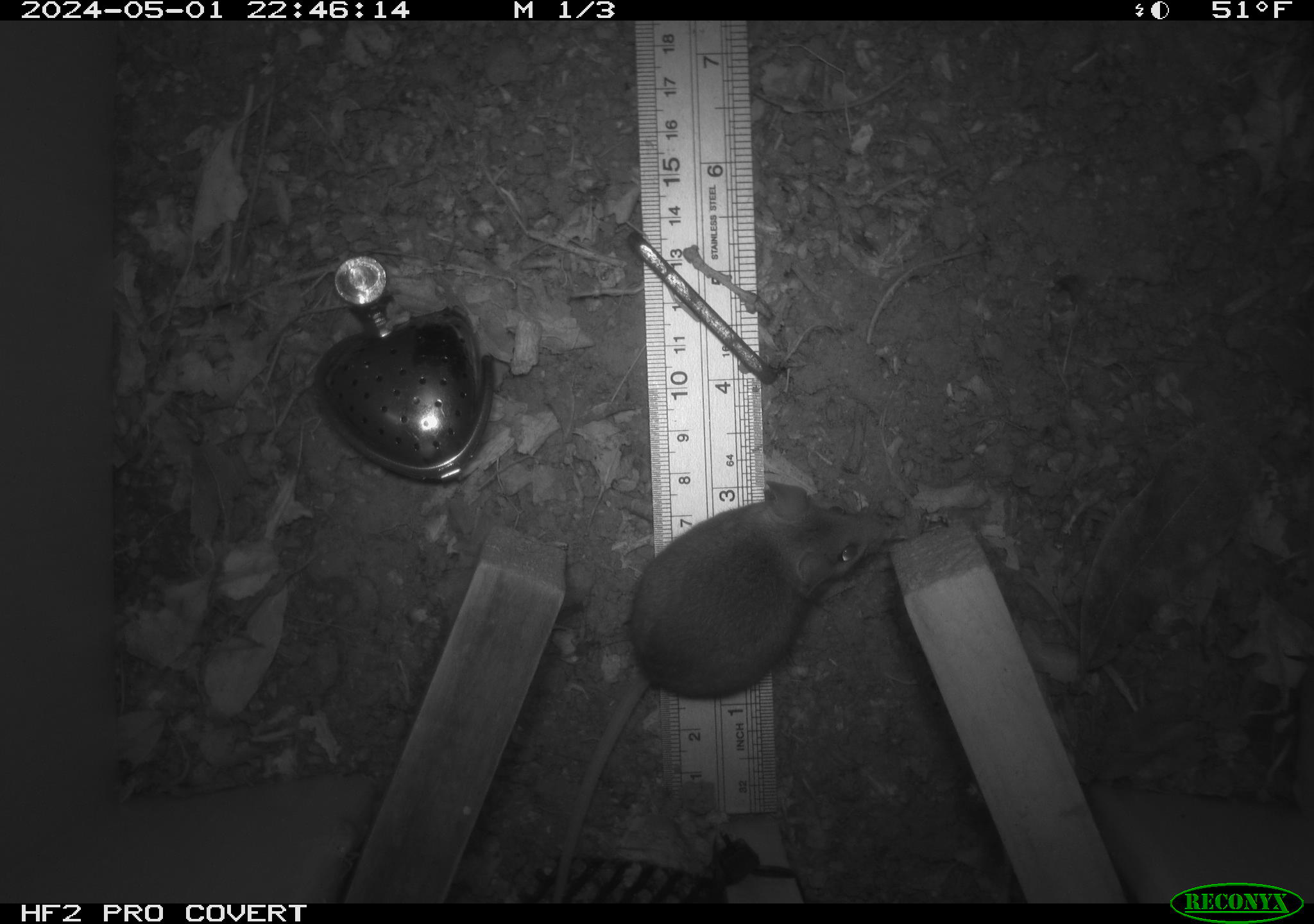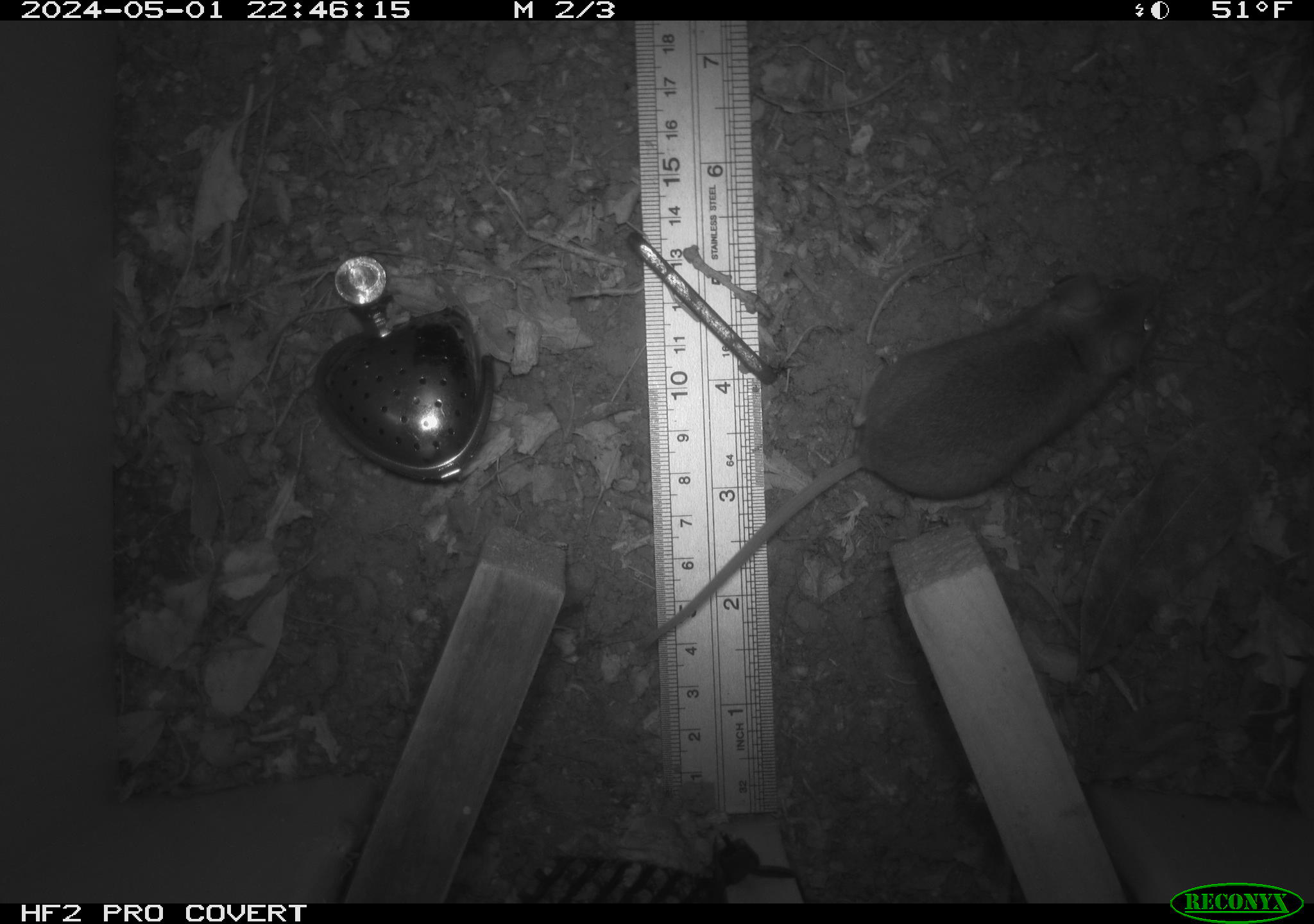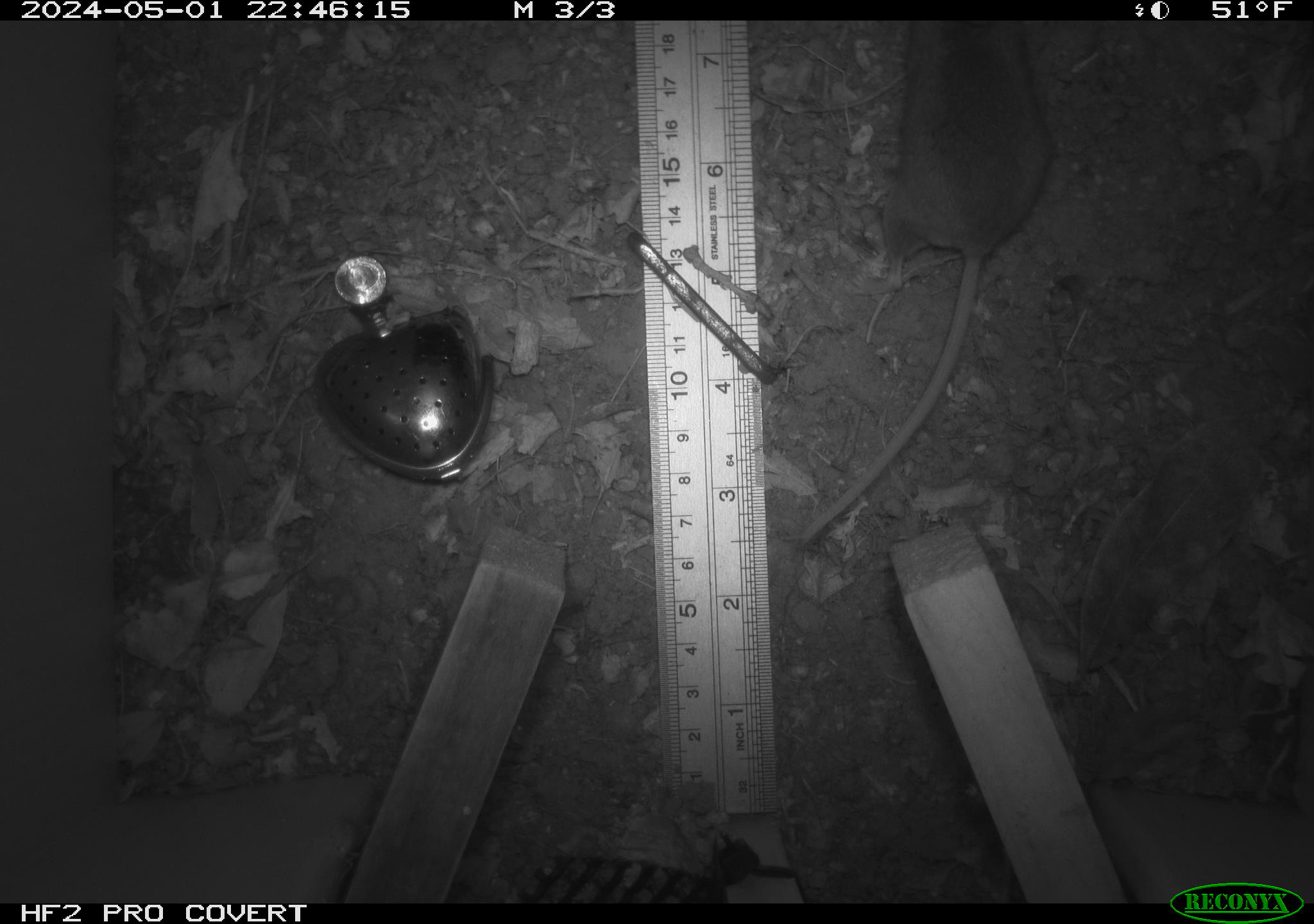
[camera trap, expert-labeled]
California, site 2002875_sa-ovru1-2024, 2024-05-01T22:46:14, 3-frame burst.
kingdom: Animalia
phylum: Chordata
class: Mammalia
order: Rodentia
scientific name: Rodentia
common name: rodent